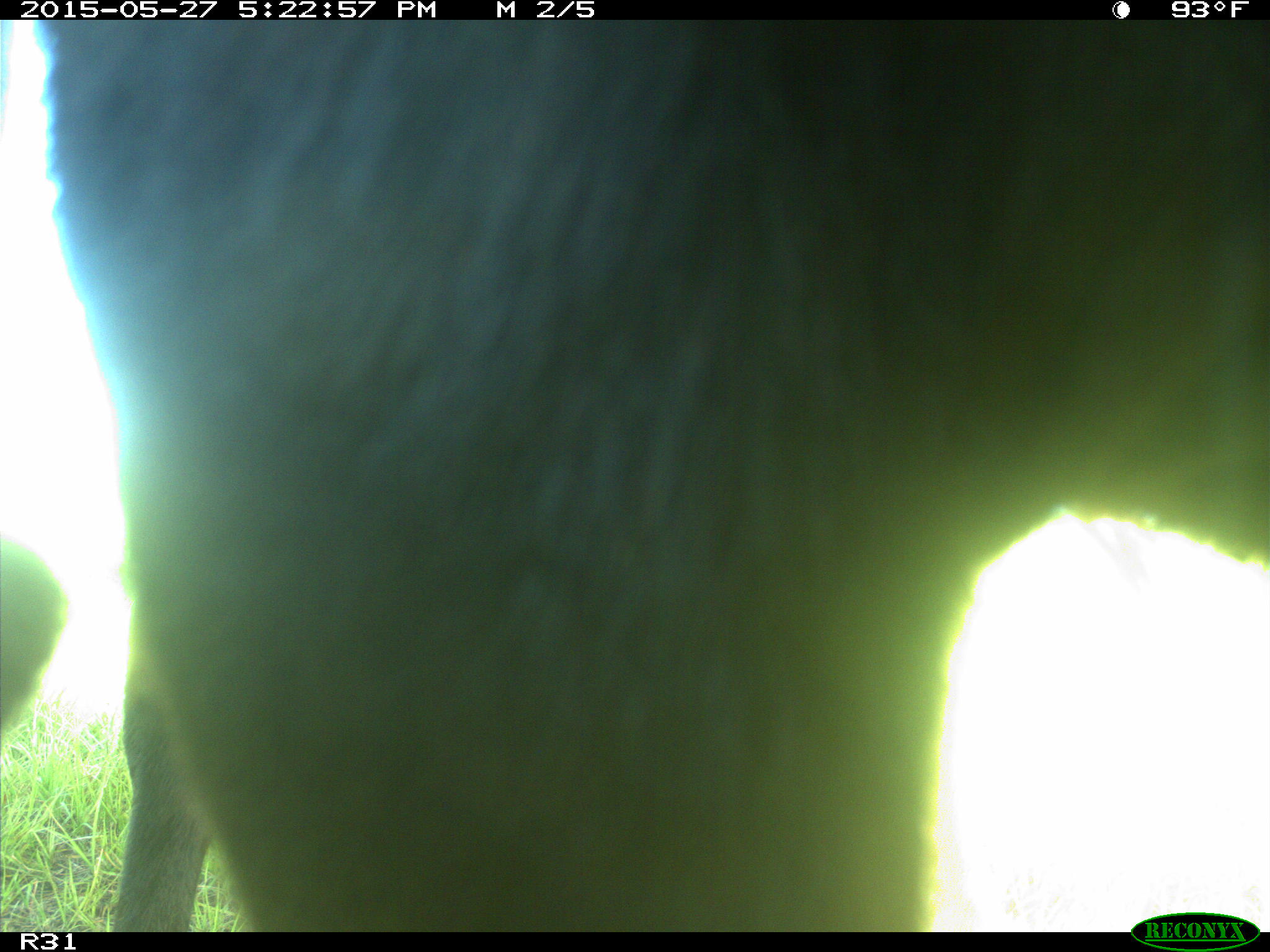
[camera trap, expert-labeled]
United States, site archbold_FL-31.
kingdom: Animalia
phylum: Chordata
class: Mammalia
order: Artiodactyla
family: Bovidae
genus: Bos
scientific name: Bos taurus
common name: domestic cow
Bos taurus (domestic cow).